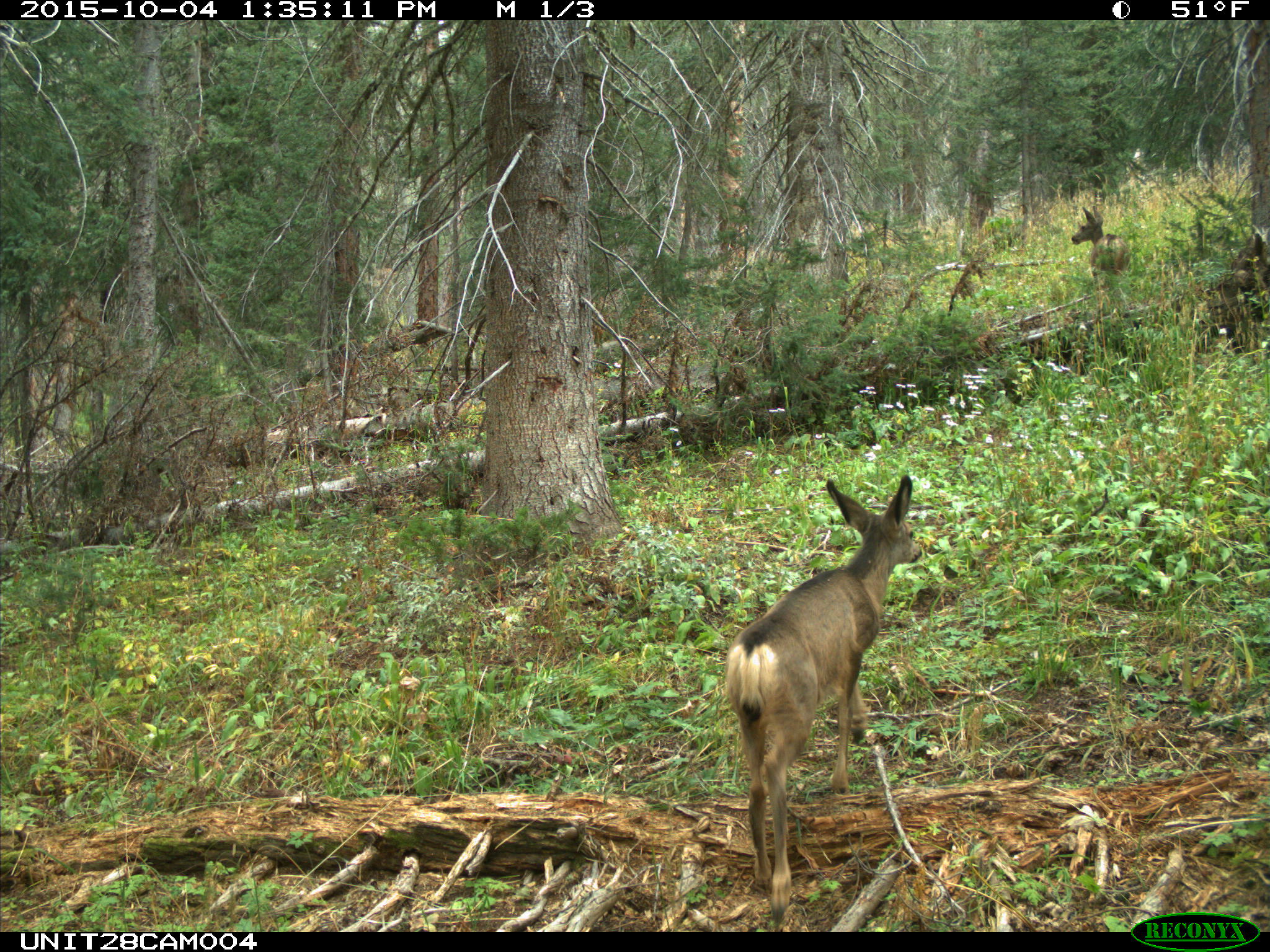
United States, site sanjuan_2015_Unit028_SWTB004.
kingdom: Animalia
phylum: Chordata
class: Mammalia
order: Artiodactyla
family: Cervidae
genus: Odocoileus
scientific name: Odocoileus hemionus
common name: mule deer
Odocoileus hemionus (mule deer).